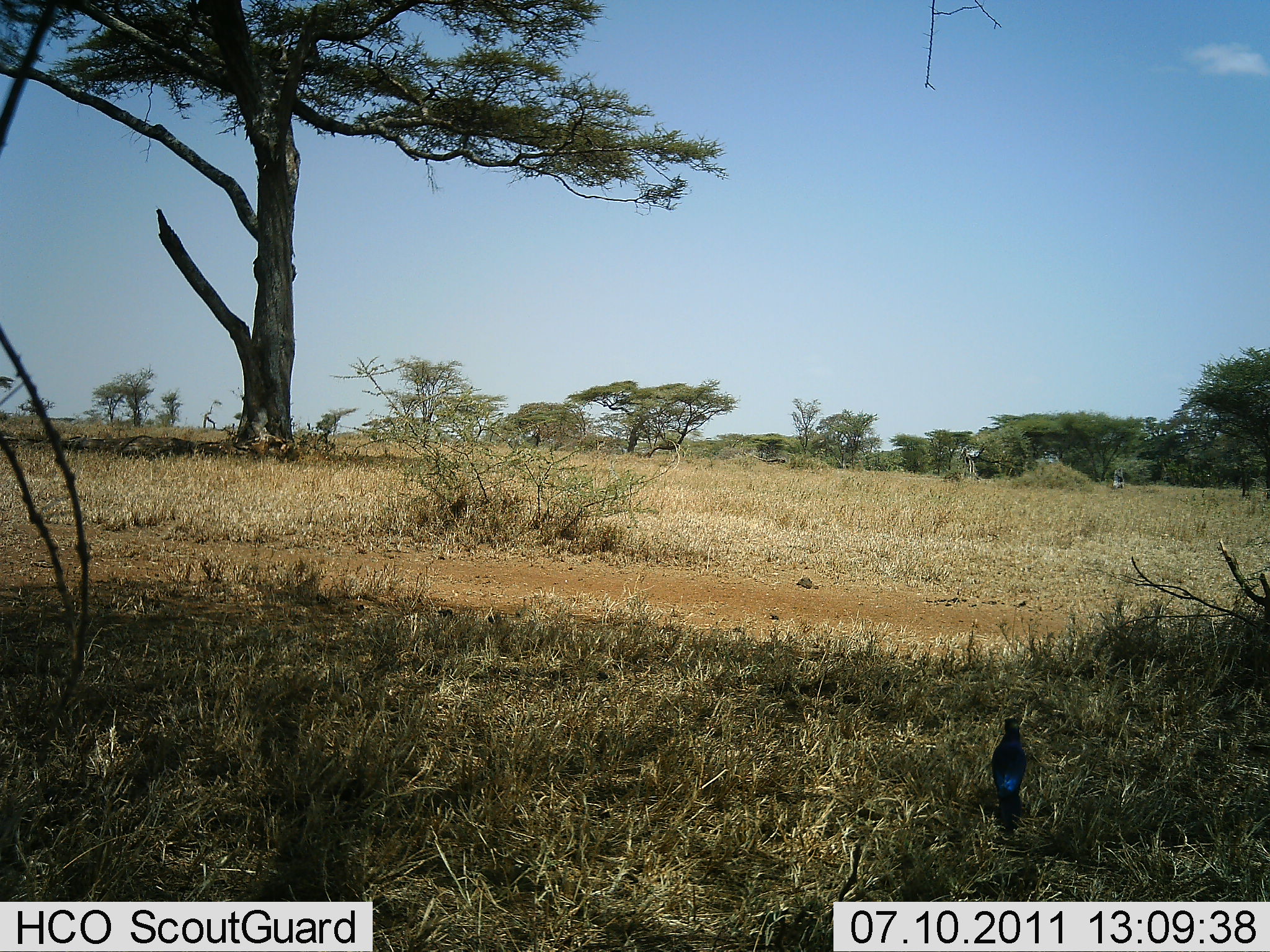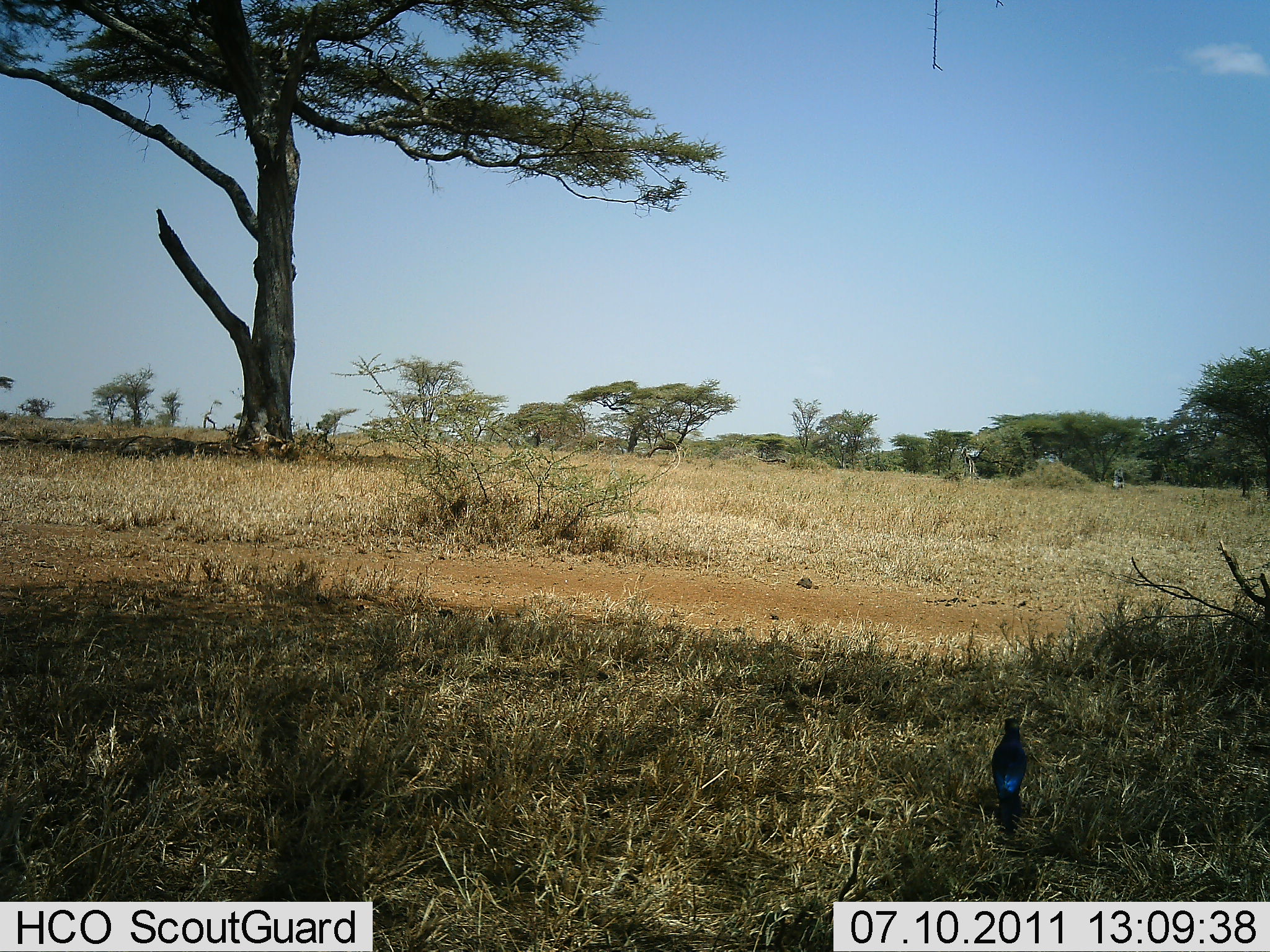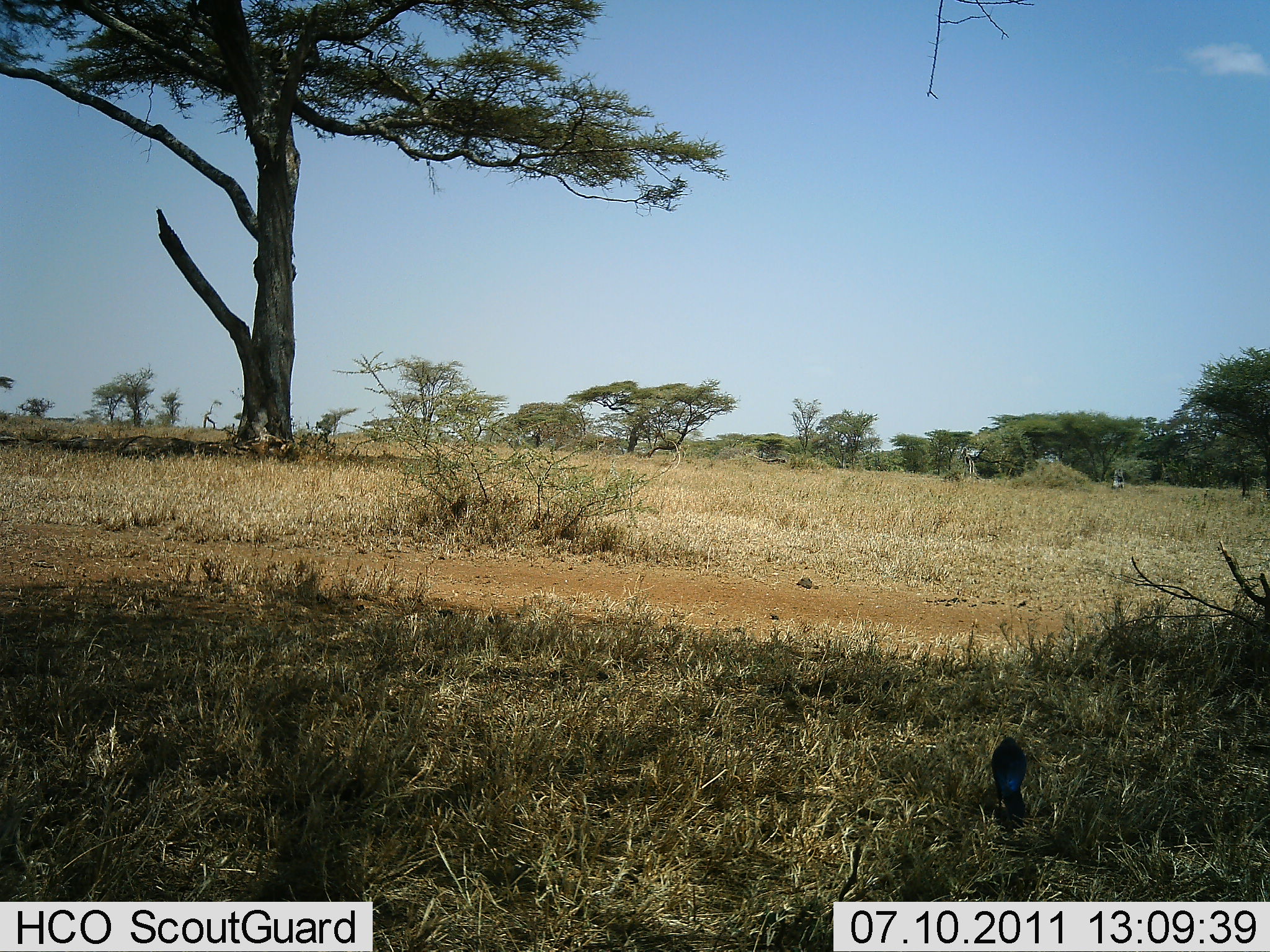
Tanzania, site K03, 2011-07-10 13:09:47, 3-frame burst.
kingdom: Animalia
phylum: Chordata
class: Aves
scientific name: Aves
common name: bird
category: otherbird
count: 1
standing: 70%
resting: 30%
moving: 0%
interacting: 0%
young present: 0%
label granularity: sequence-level